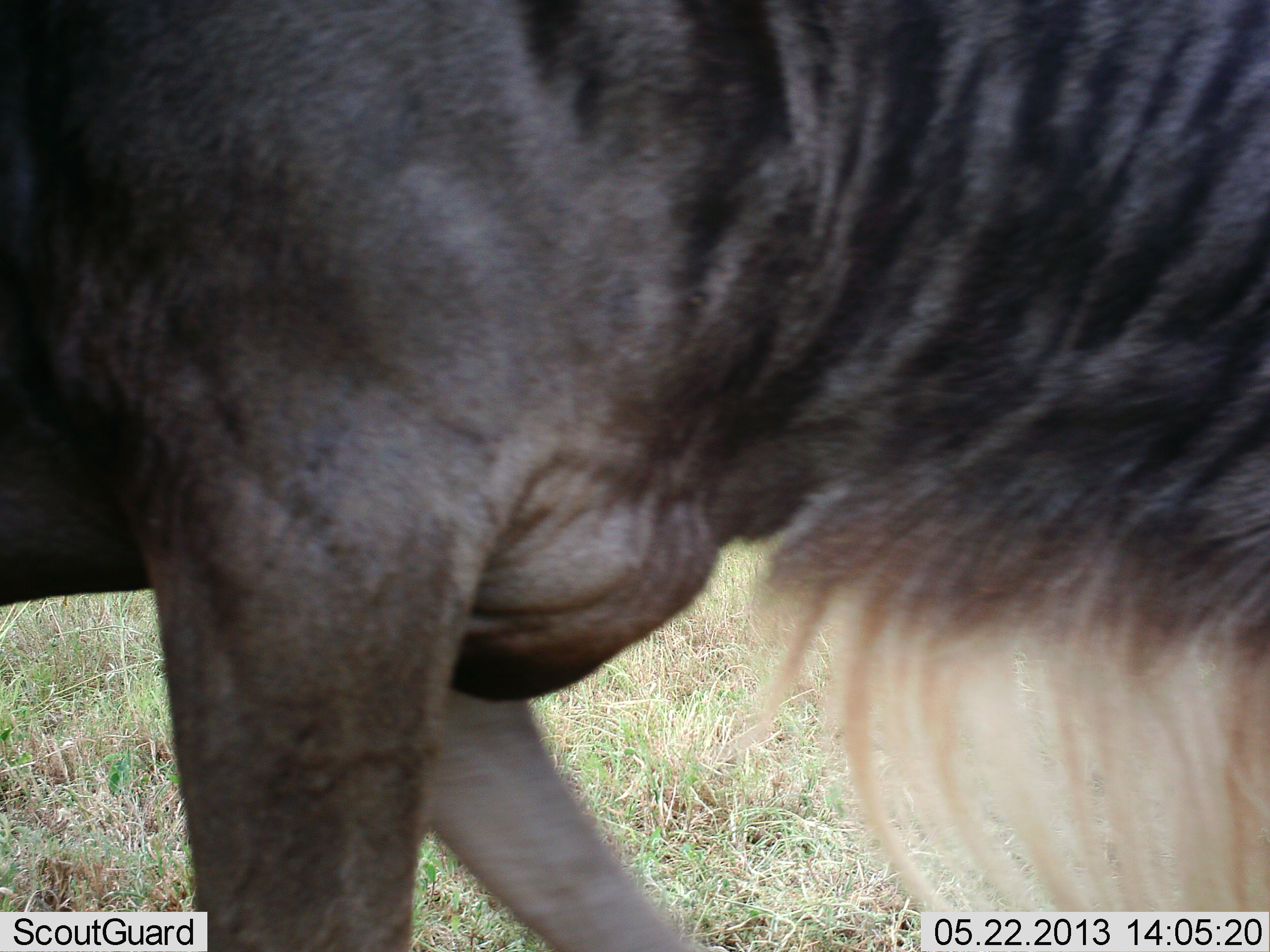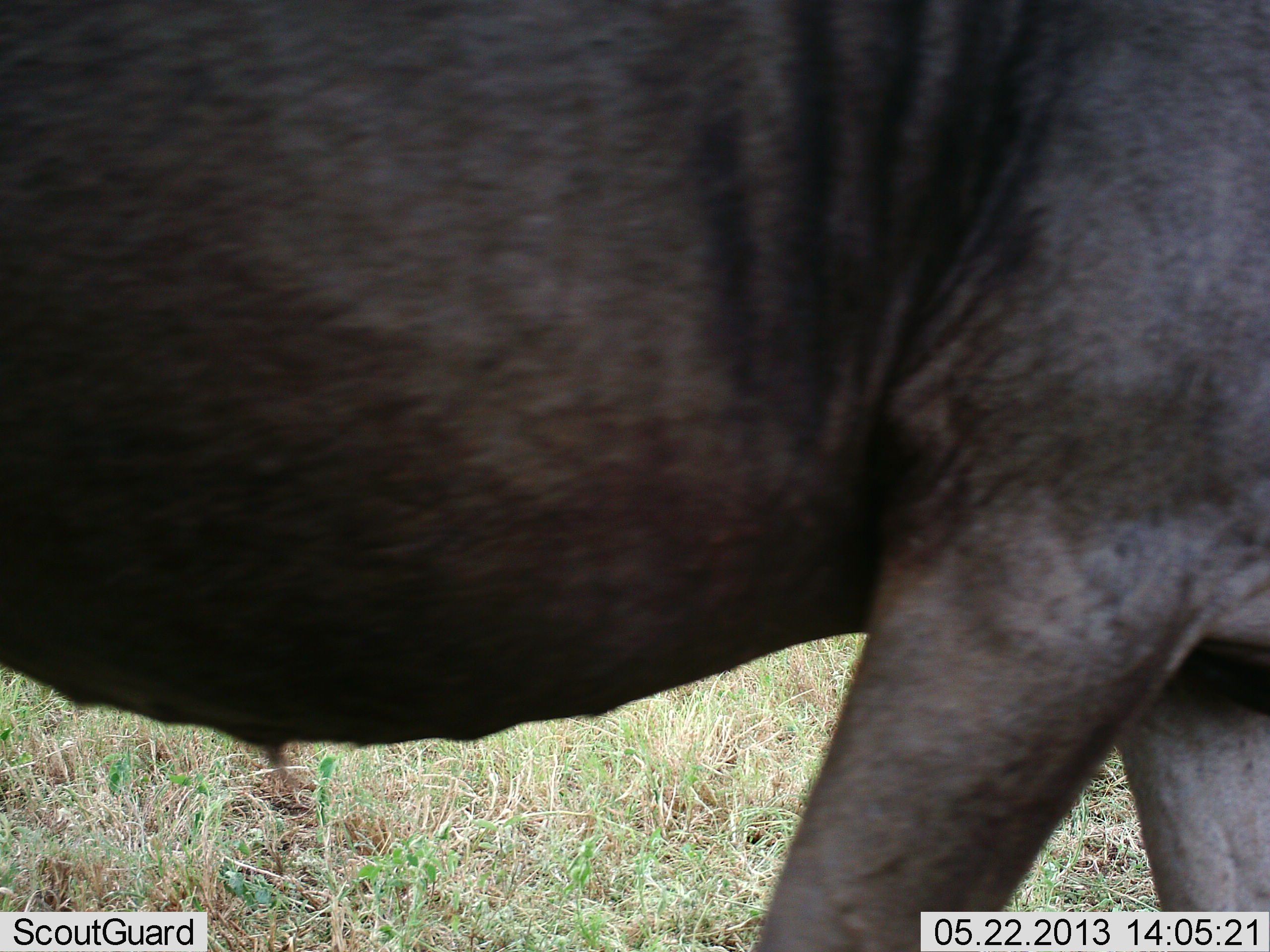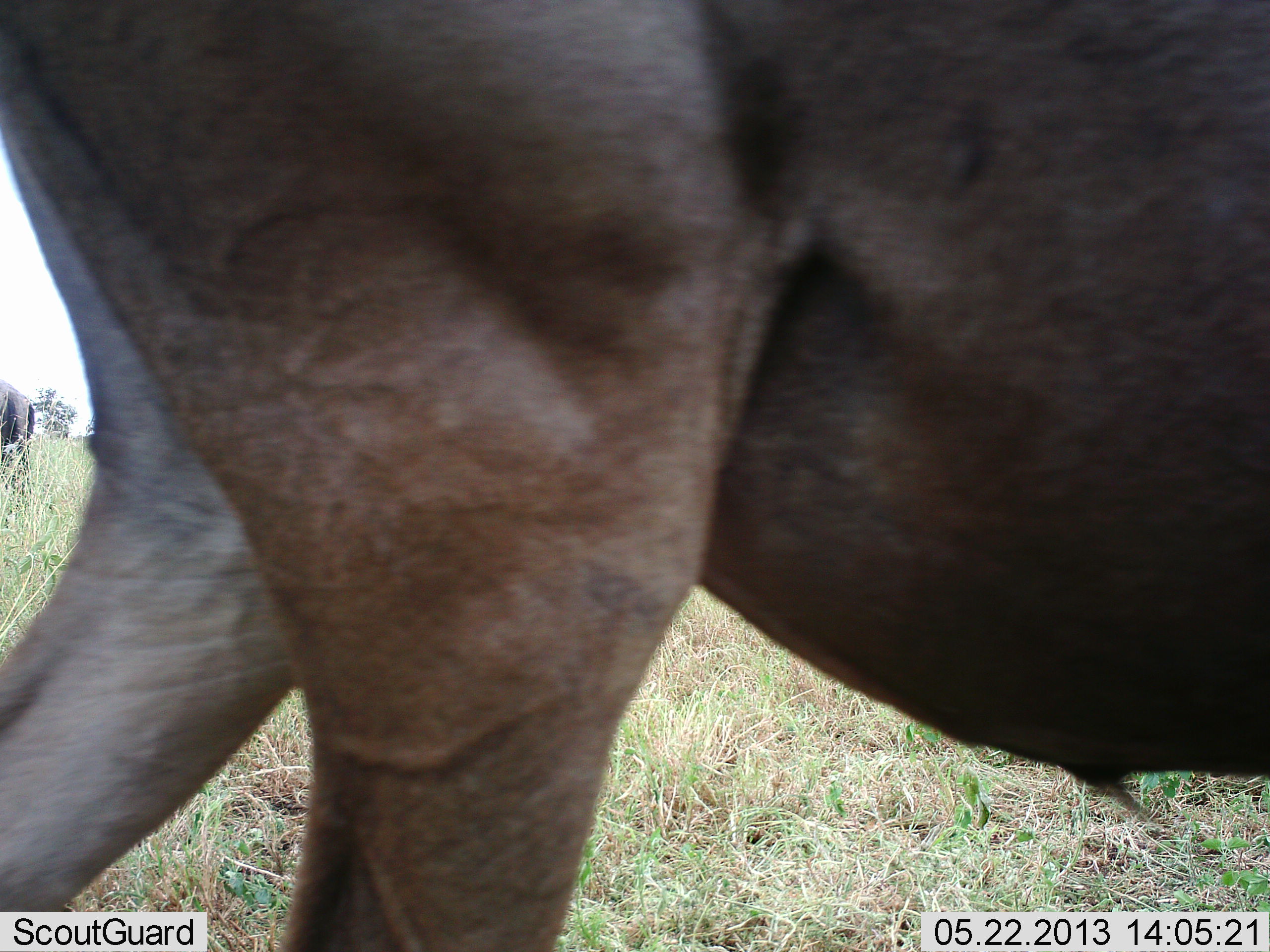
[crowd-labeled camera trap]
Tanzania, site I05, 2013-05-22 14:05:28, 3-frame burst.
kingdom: Animalia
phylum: Chordata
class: Mammalia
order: Artiodactyla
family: Bovidae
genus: Connochaetes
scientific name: Connochaetes taurinus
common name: blue wildebeest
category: wildebeest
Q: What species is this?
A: Wildebeest (blue wildebeest) (Connochaetes taurinus).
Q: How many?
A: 1.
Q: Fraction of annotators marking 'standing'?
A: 30%.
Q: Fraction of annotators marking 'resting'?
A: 0%.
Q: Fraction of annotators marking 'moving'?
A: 100%.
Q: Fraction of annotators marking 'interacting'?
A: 0%.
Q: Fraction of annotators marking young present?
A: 0%.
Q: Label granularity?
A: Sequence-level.